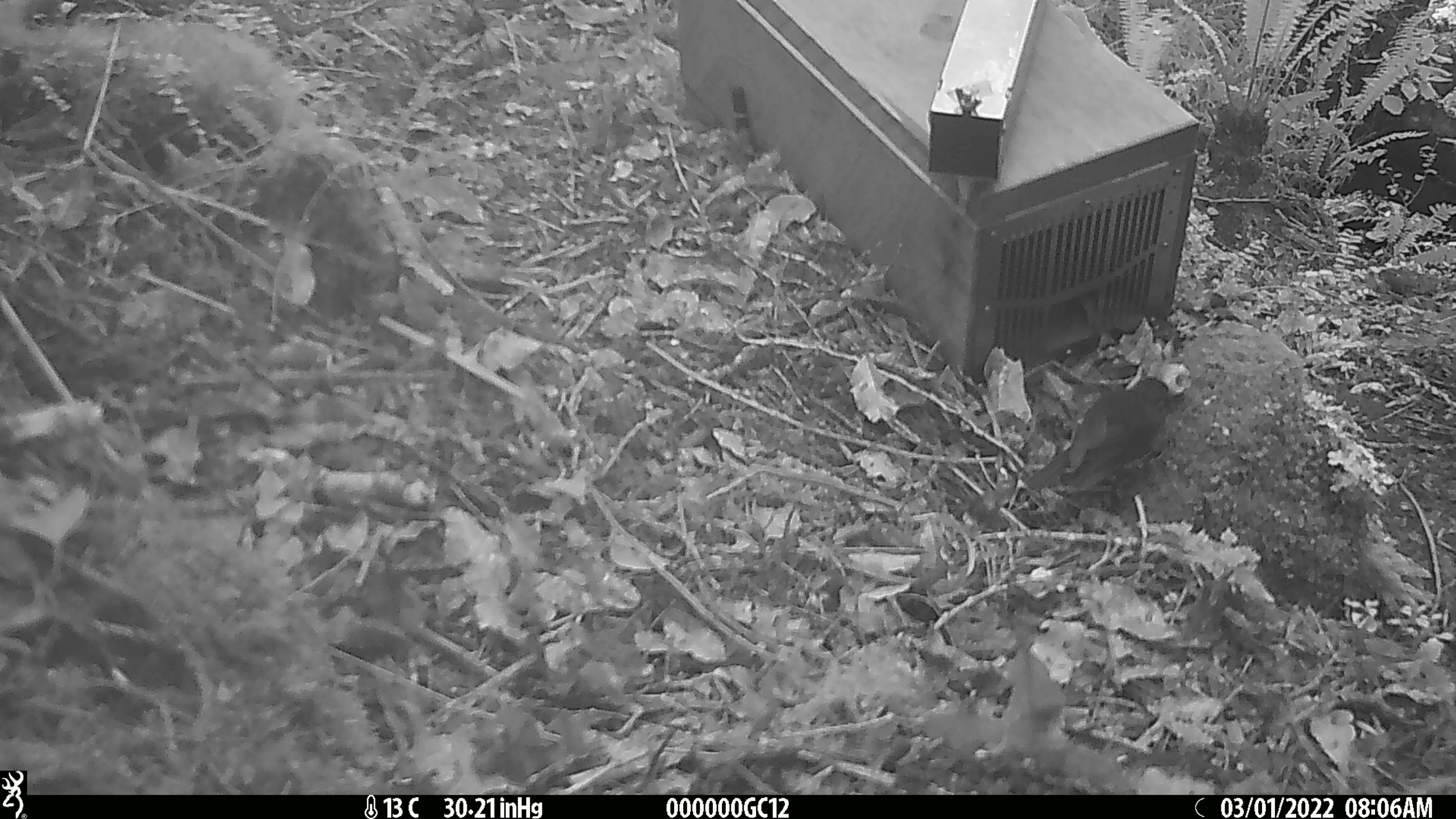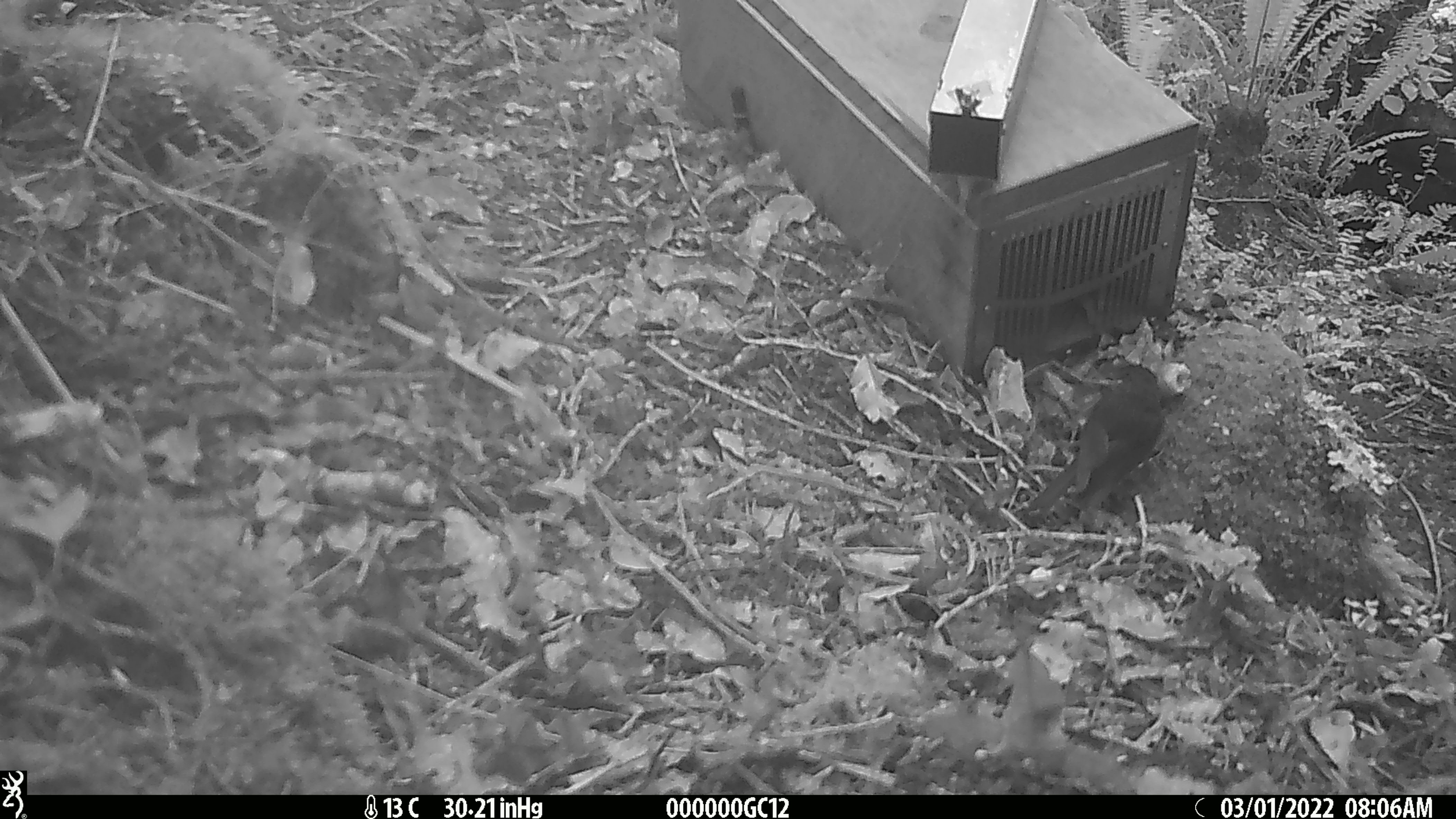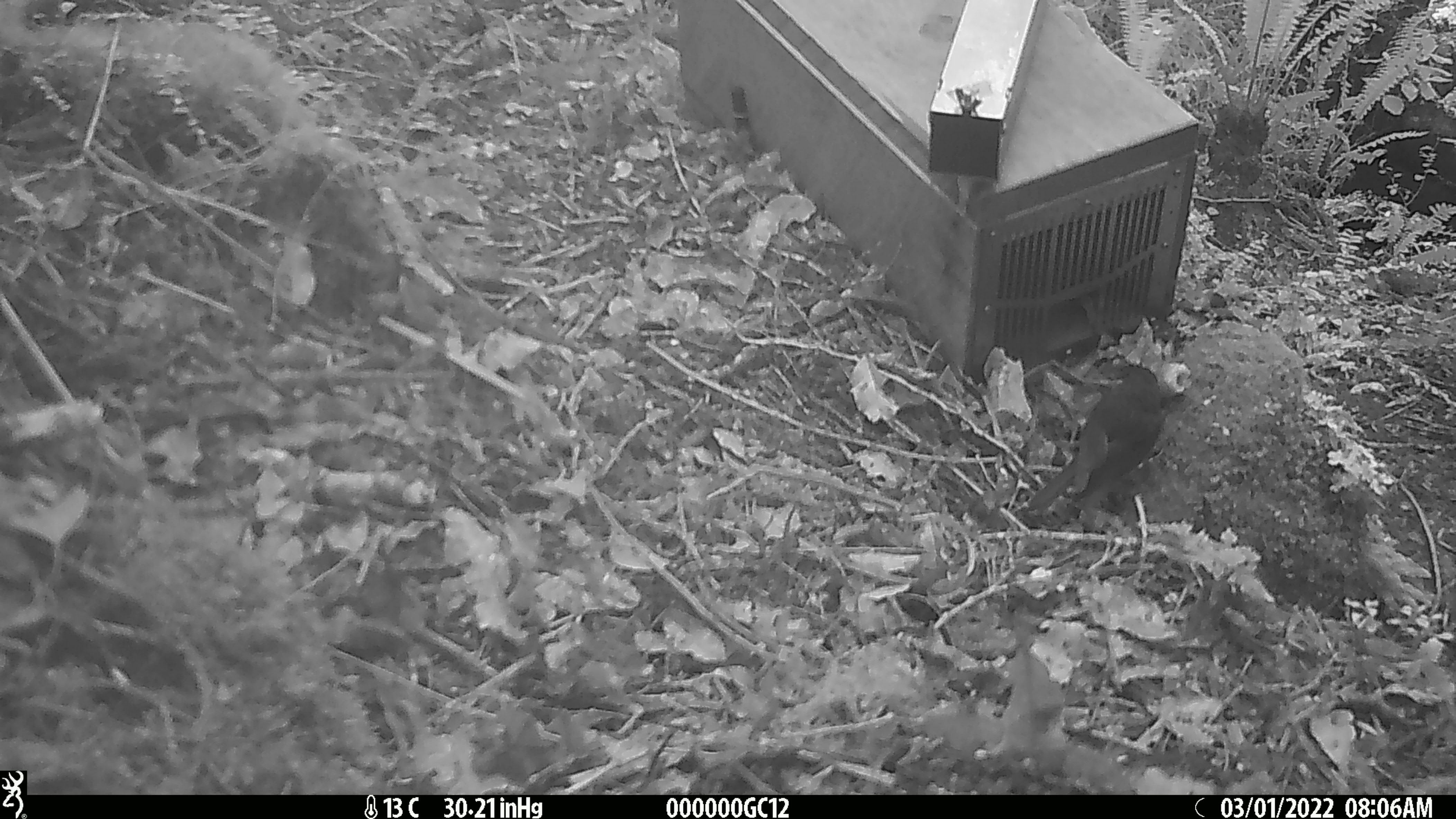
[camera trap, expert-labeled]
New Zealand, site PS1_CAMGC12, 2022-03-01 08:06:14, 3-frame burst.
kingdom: Animalia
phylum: Chordata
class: Aves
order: Passeriformes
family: Petroicidae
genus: Petroica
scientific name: Petroica australis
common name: new zealand robin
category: robin